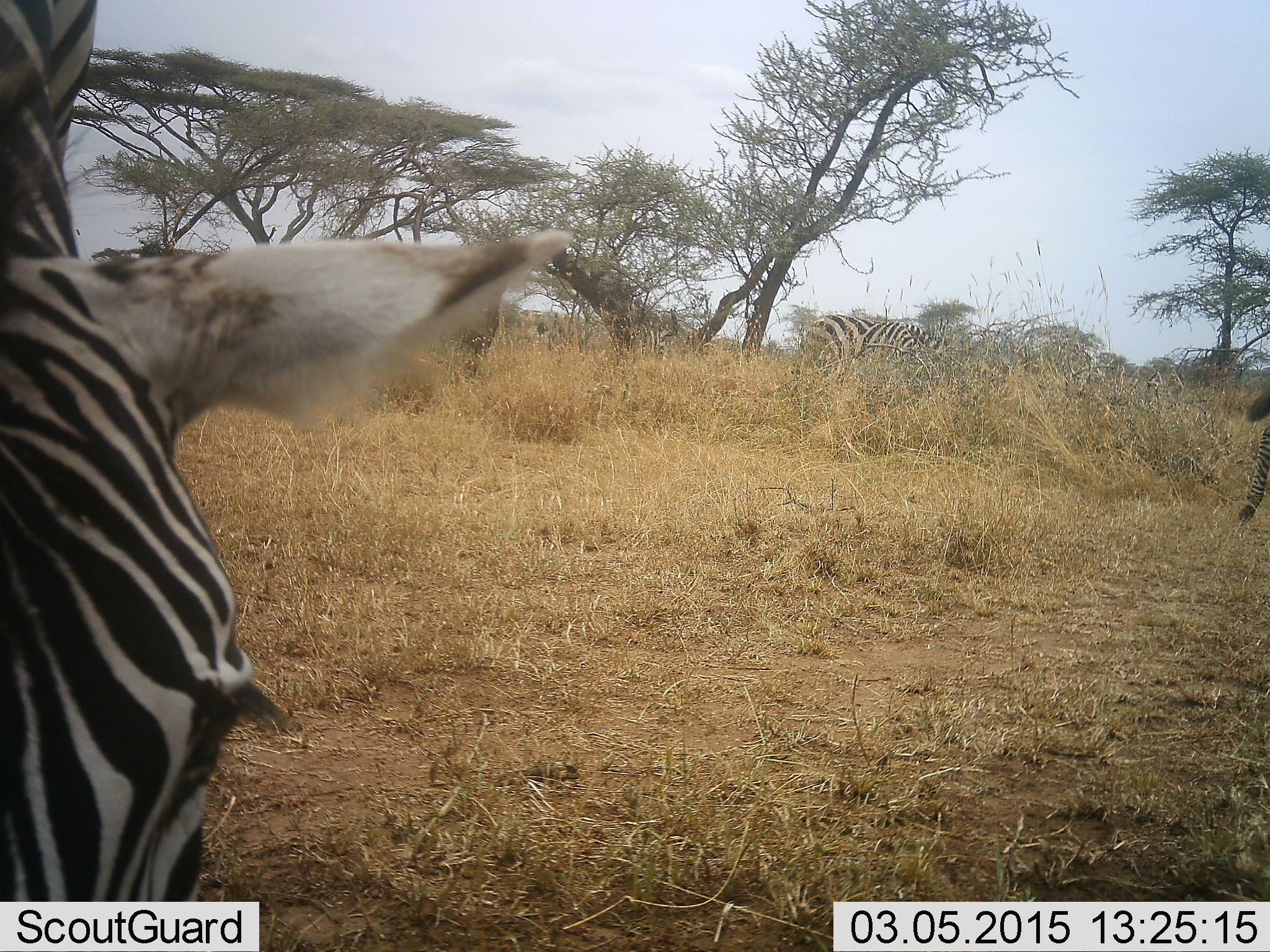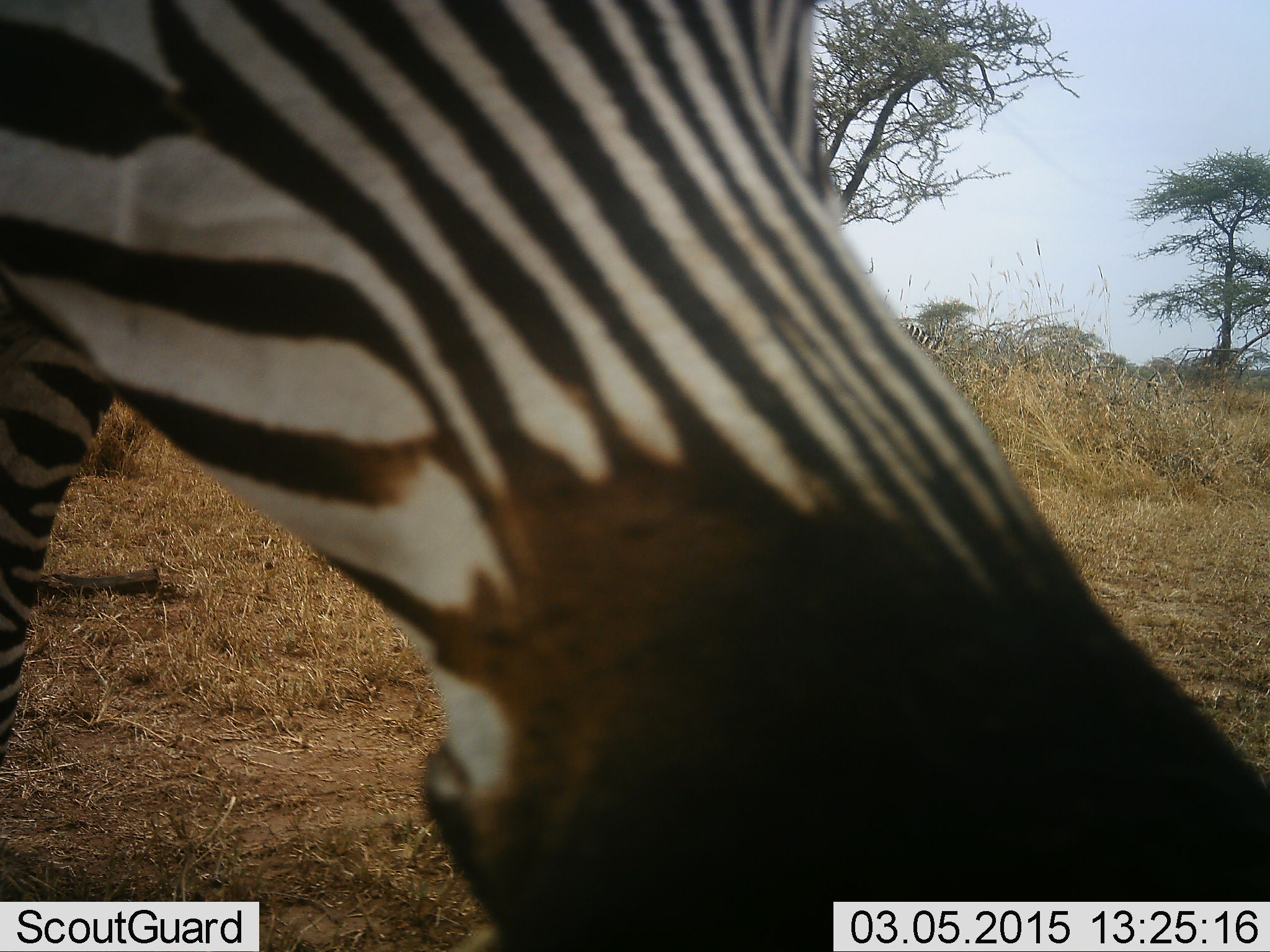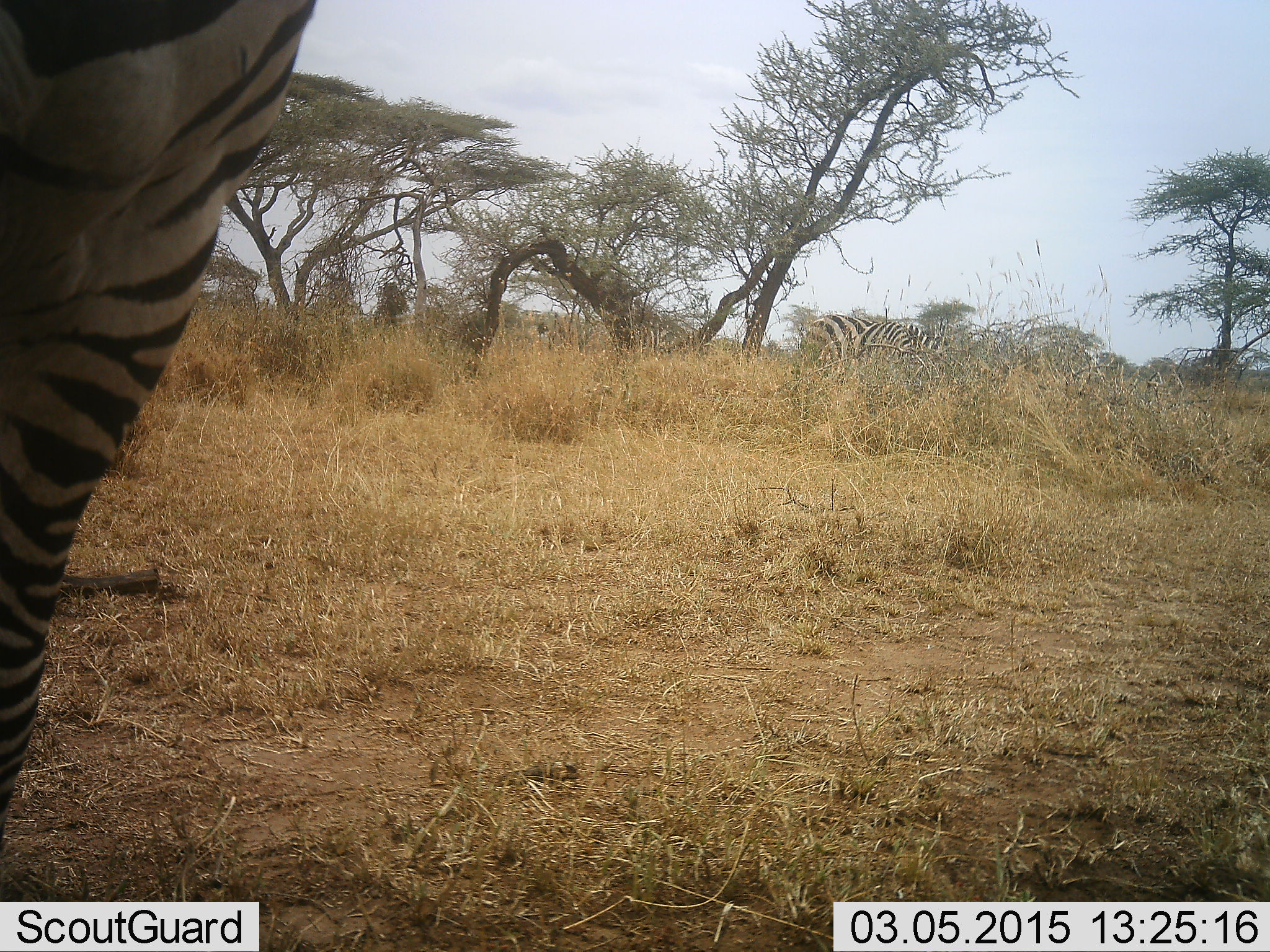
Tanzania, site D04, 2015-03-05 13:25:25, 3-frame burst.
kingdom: Animalia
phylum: Chordata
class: Mammalia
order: Perissodactyla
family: Equidae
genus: Equus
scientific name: Equus quagga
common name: plains zebra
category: zebra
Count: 3.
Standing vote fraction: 60%.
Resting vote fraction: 0%.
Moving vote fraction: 70%.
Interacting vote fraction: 10%.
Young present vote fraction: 0%.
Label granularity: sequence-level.